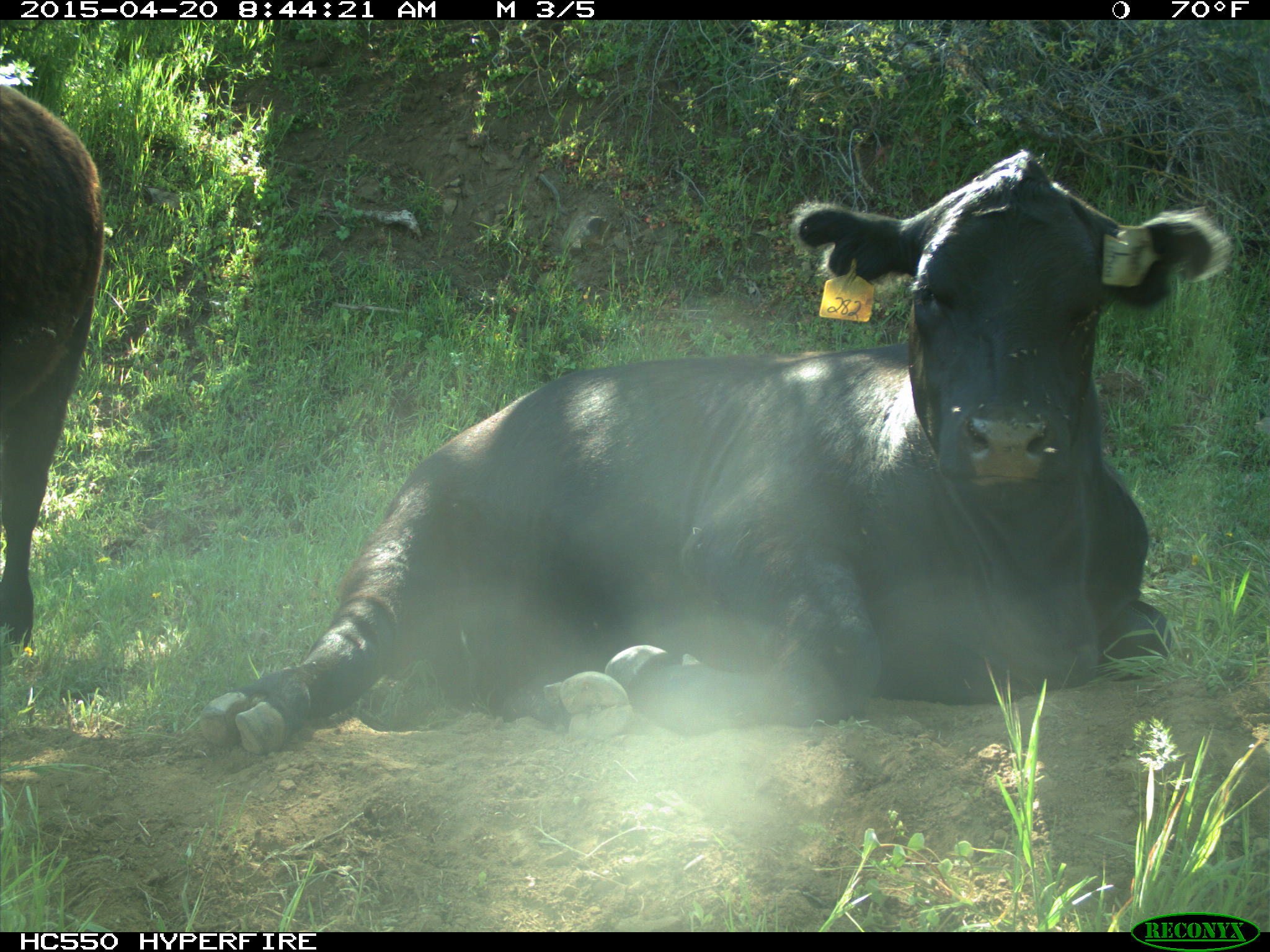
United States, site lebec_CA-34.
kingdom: Animalia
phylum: Chordata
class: Mammalia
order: Artiodactyla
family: Bovidae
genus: Bos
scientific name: Bos taurus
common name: domestic cow